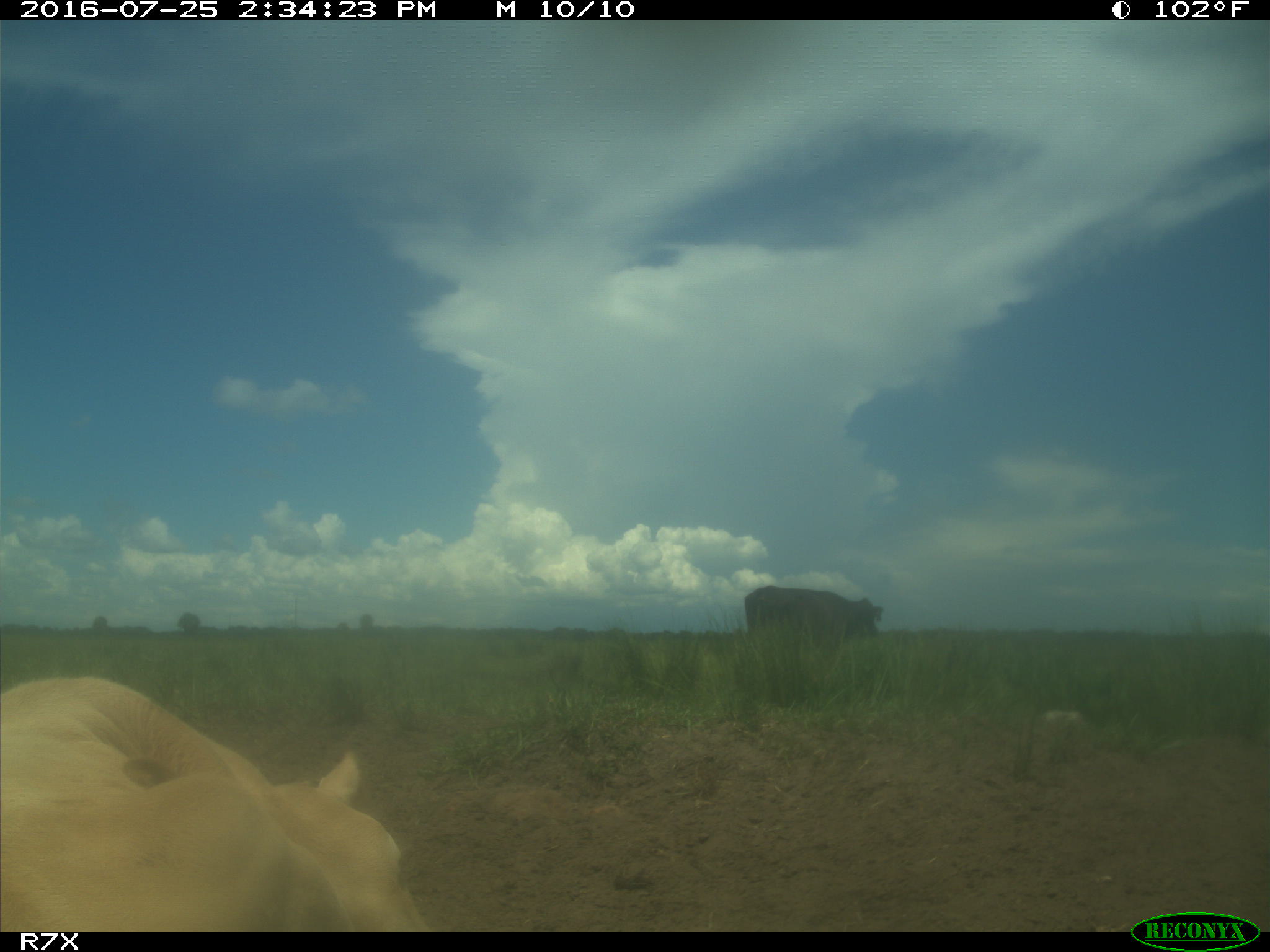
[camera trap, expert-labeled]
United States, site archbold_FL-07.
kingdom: Animalia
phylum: Chordata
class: Mammalia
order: Artiodactyla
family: Bovidae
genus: Bos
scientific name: Bos taurus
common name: domestic cow